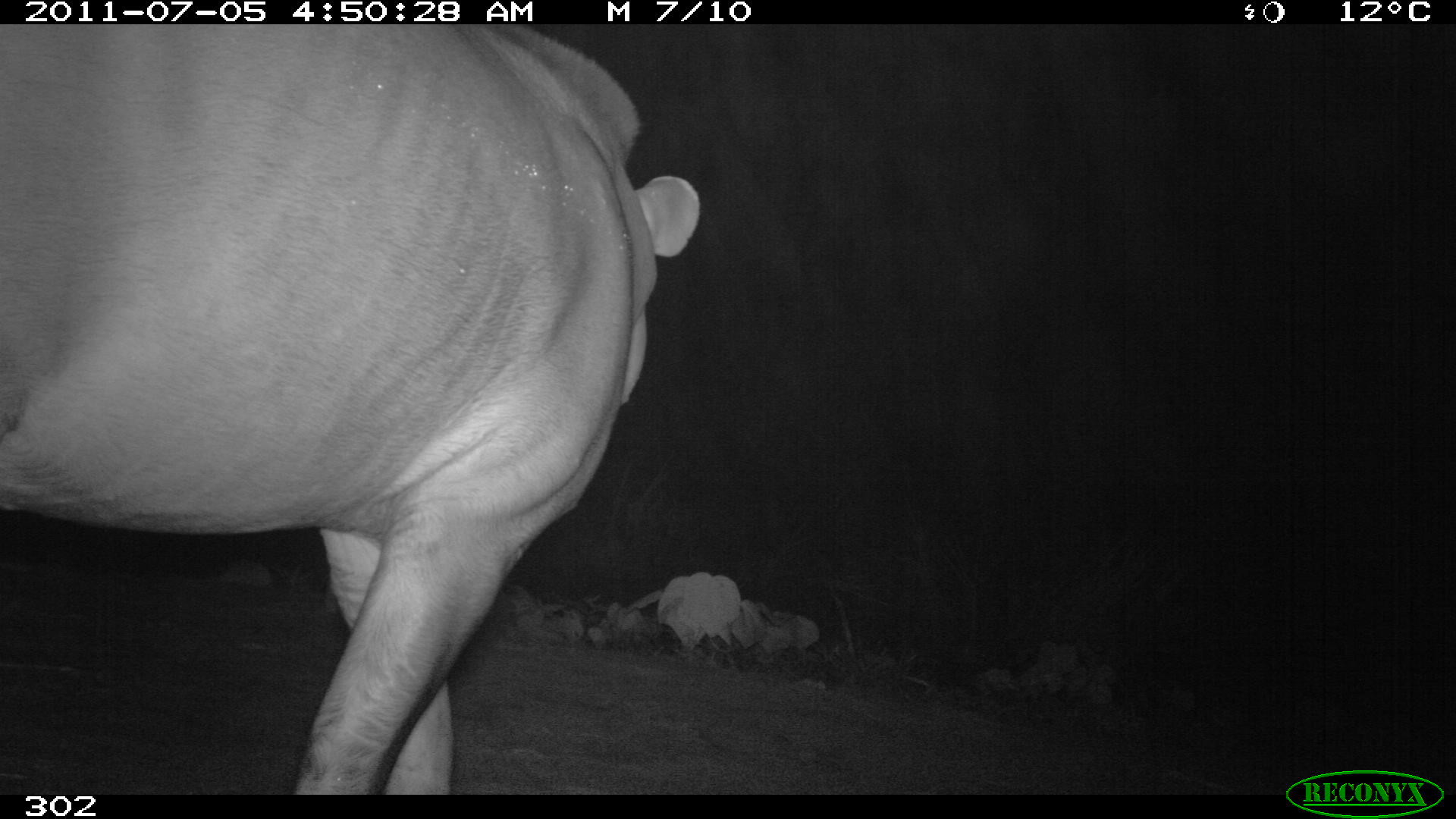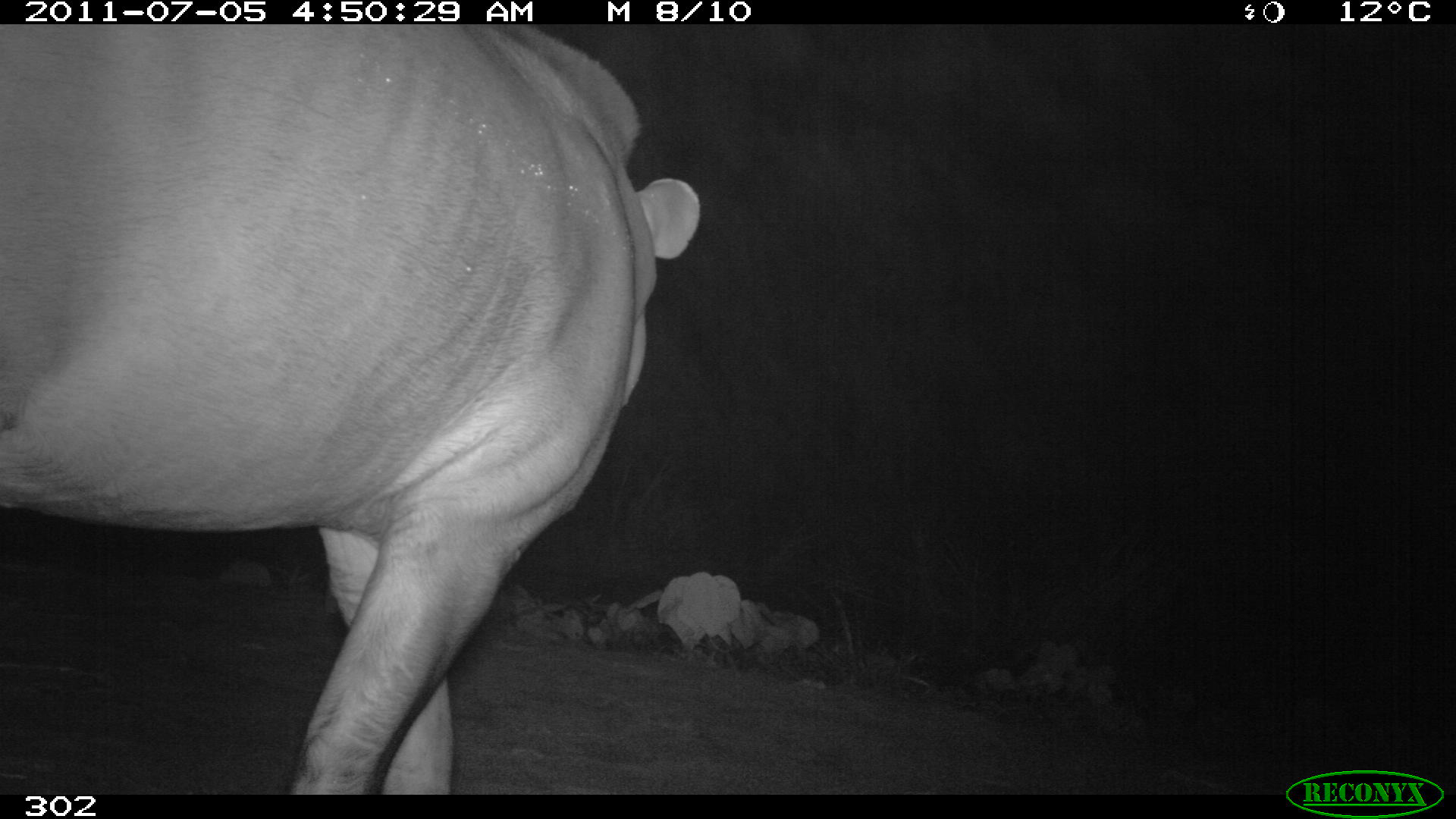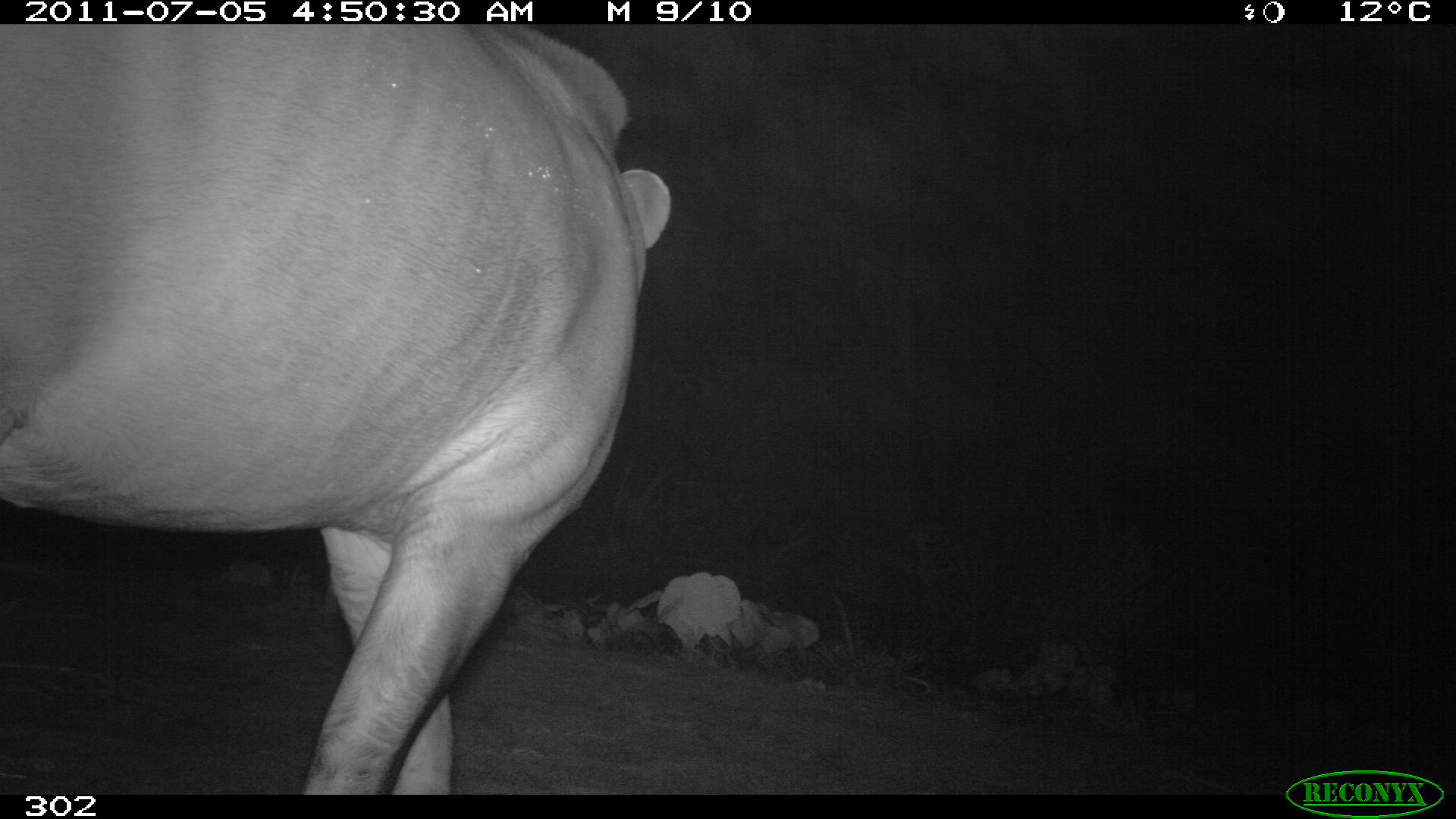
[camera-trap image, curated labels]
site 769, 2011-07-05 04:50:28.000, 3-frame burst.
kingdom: Animalia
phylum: Chordata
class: Mammalia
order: Perissodactyla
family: Tapiridae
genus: Tapirus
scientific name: Tapirus terrestris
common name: south american tapir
Tapirus terrestris (south american tapir).